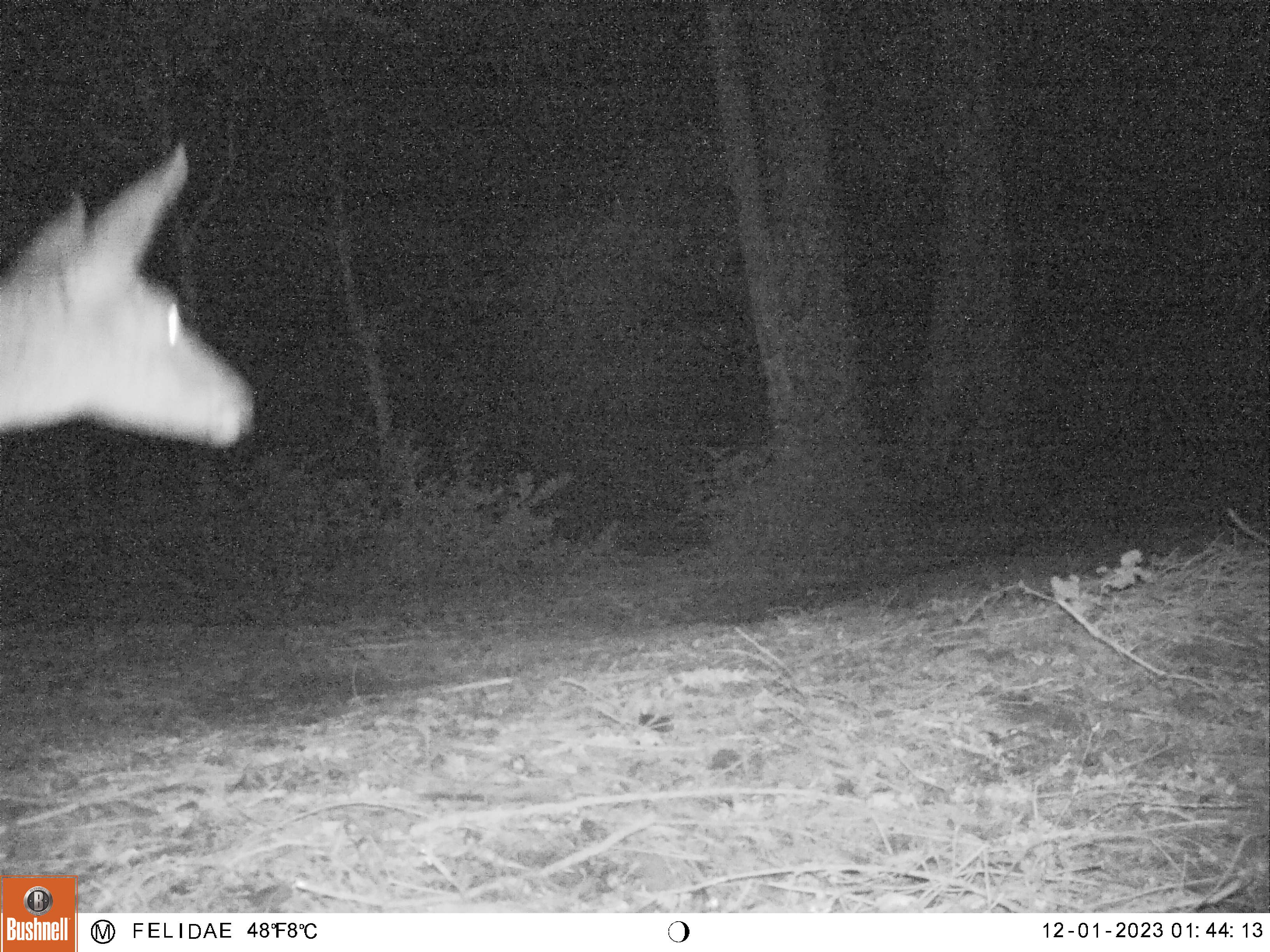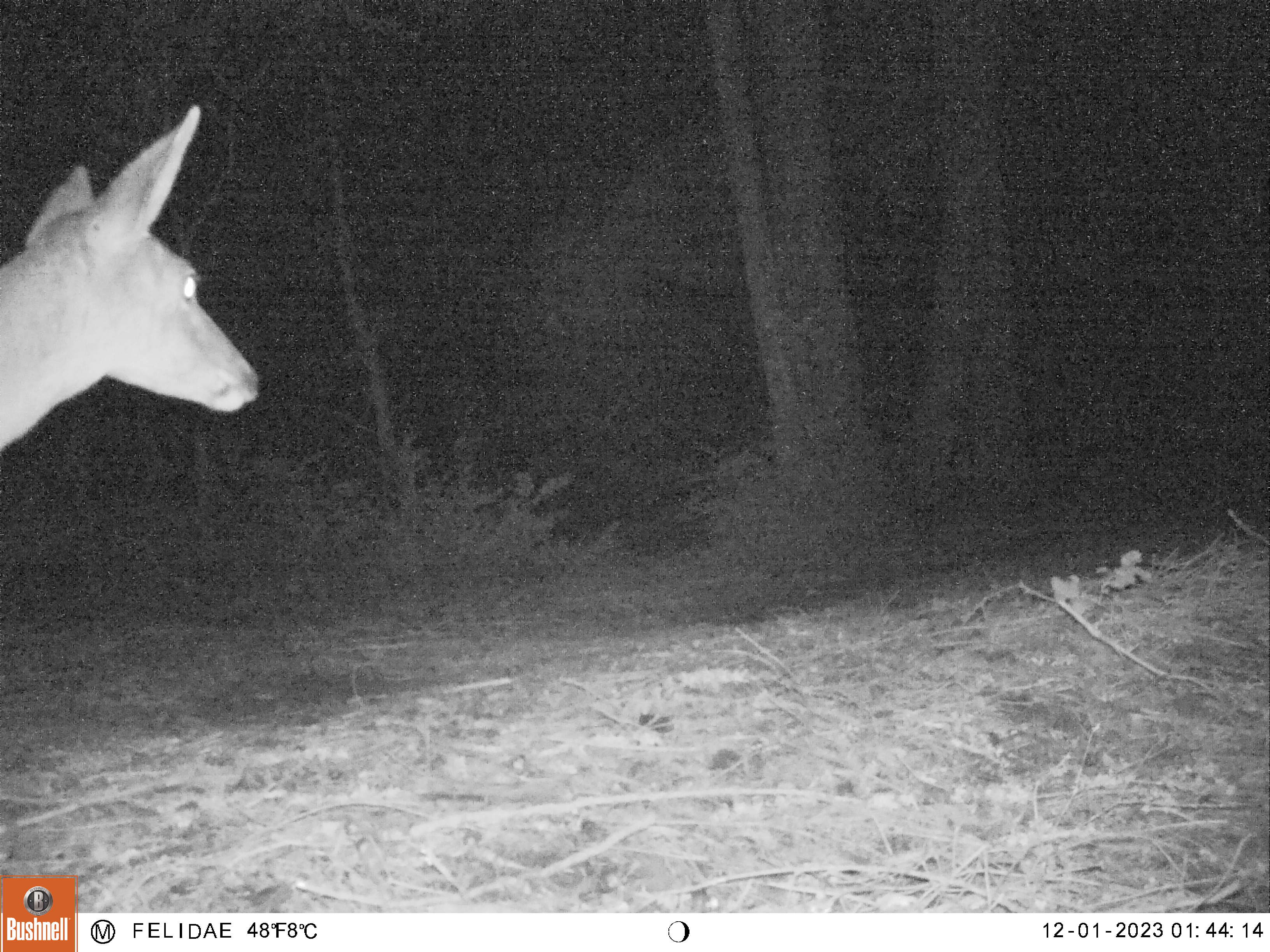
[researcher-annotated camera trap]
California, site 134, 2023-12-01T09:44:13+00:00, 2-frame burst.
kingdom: Animalia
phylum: Chordata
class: Mammalia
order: Artiodactyla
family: Cervidae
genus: Odocoileus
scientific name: Odocoileus hemionus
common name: mule deer